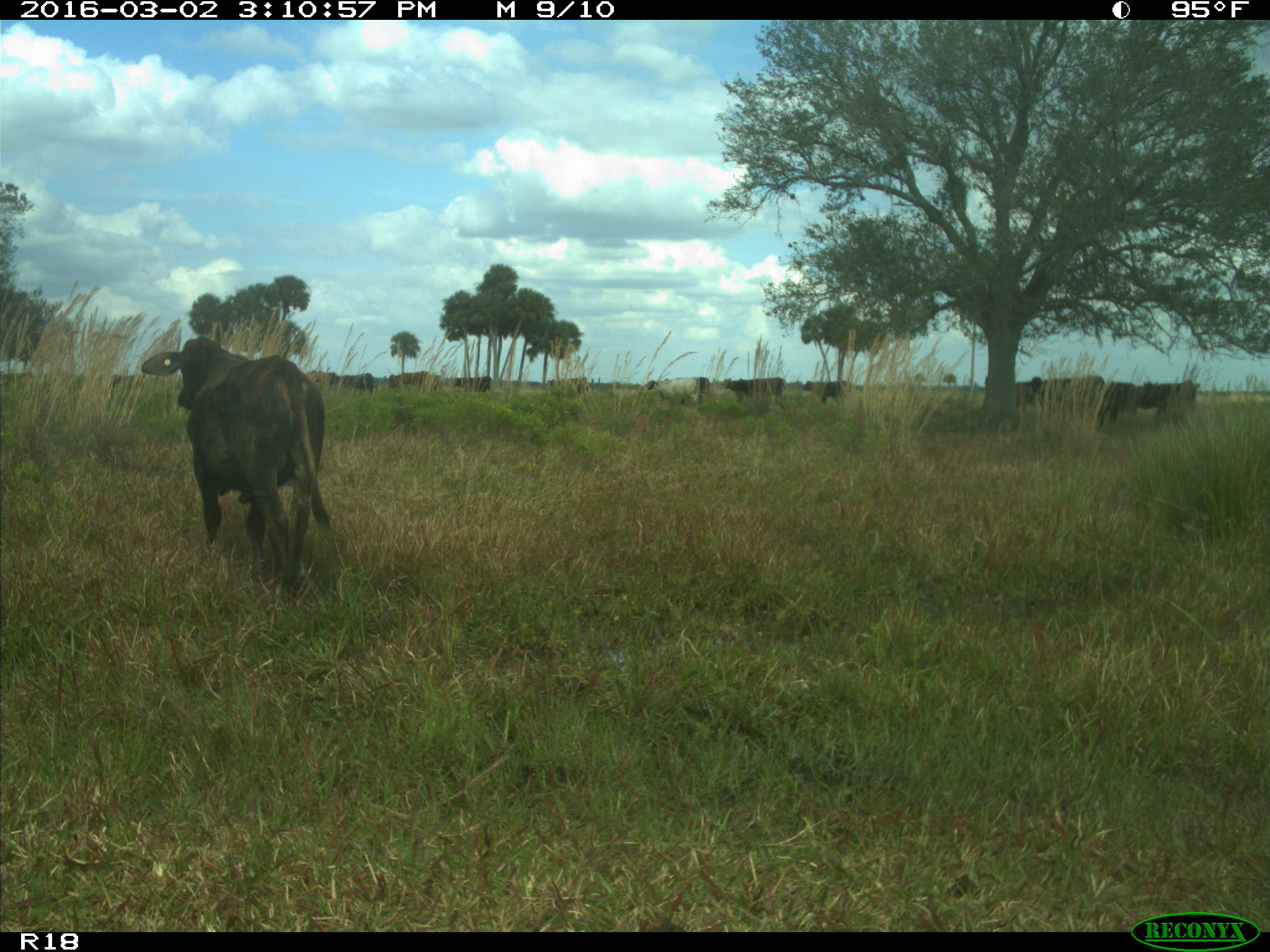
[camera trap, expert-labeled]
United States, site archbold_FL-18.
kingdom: Animalia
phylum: Chordata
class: Mammalia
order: Artiodactyla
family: Bovidae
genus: Bos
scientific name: Bos taurus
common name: domestic cow